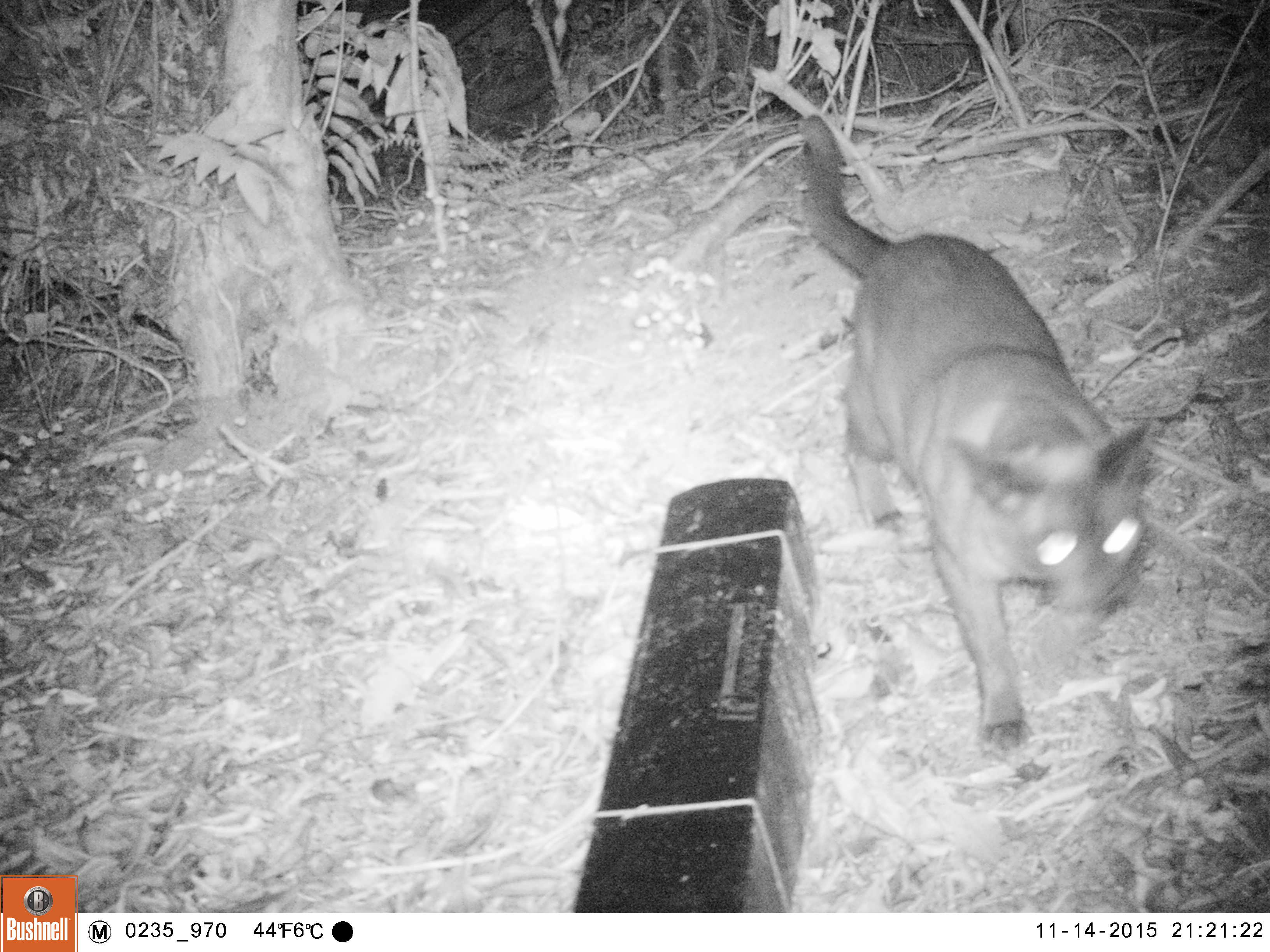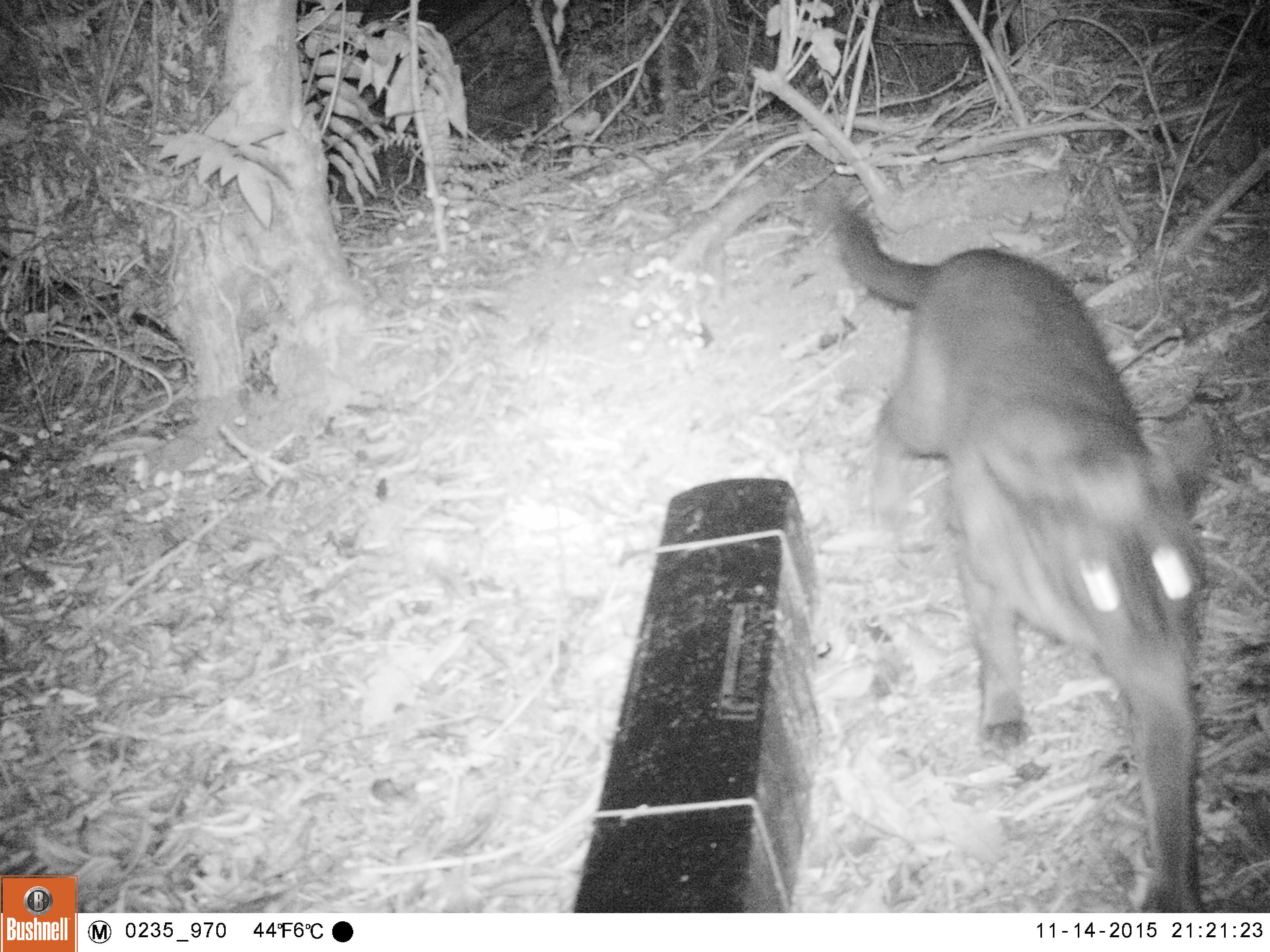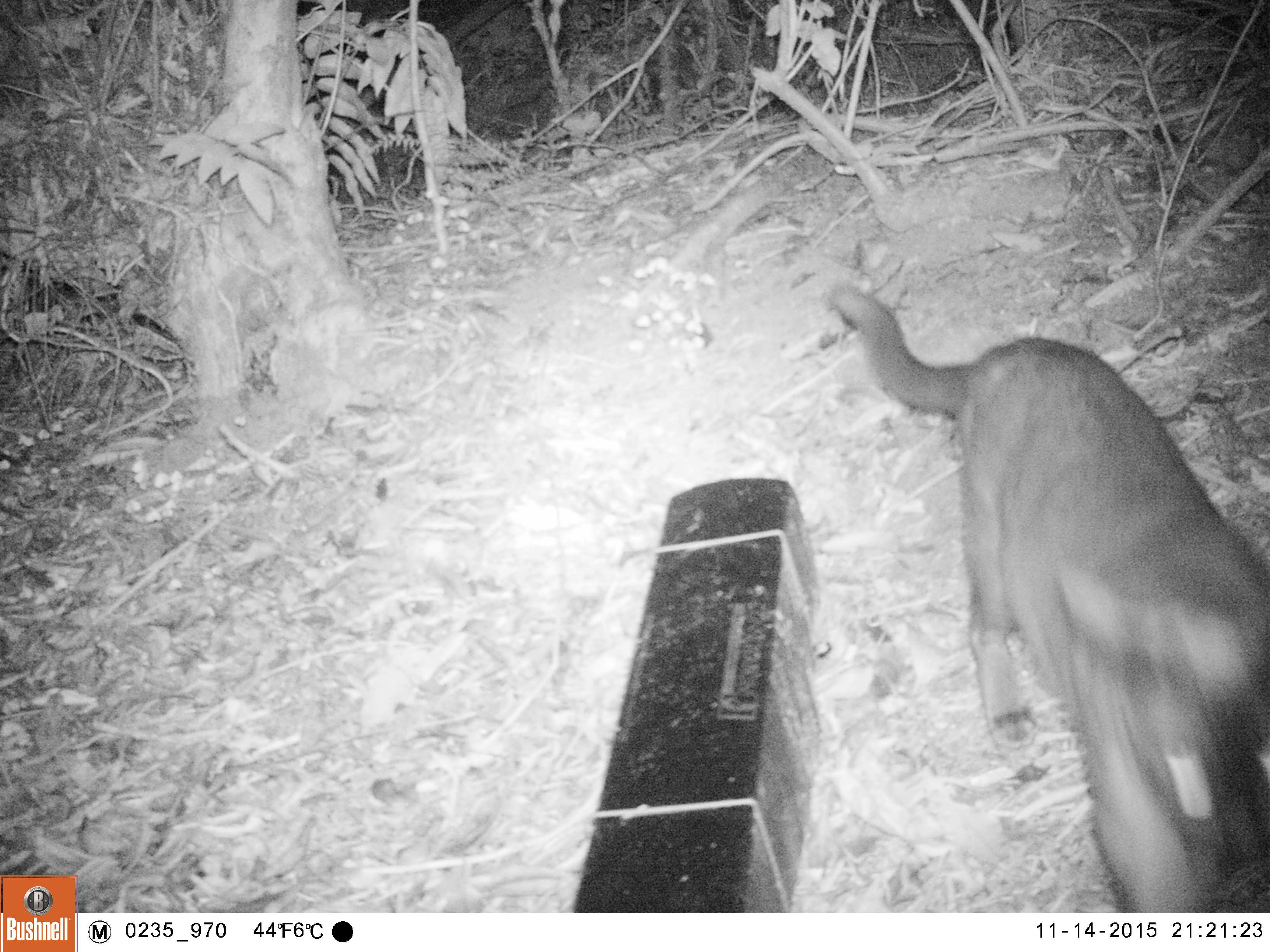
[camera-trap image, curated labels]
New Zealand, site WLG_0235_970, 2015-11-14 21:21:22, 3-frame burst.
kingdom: Animalia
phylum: Chordata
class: Mammalia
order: Carnivora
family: Felidae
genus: Felis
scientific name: Felis catus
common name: domestic cat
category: cat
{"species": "cat (domestic cat) (Felis catus)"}